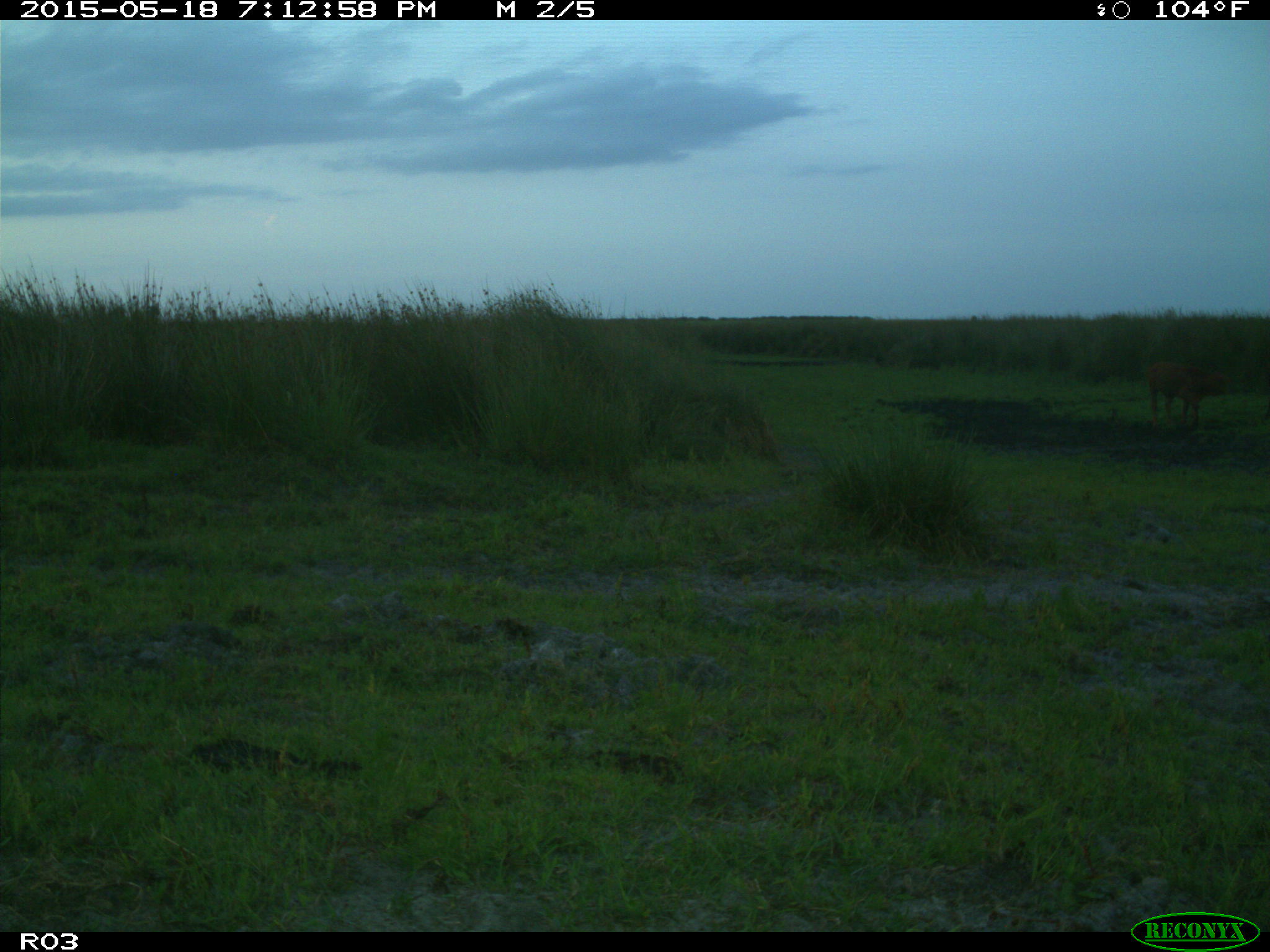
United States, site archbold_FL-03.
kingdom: Animalia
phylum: Chordata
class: Mammalia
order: Artiodactyla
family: Bovidae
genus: Bos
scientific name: Bos taurus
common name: domestic cow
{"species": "Bos taurus (domestic cow)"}